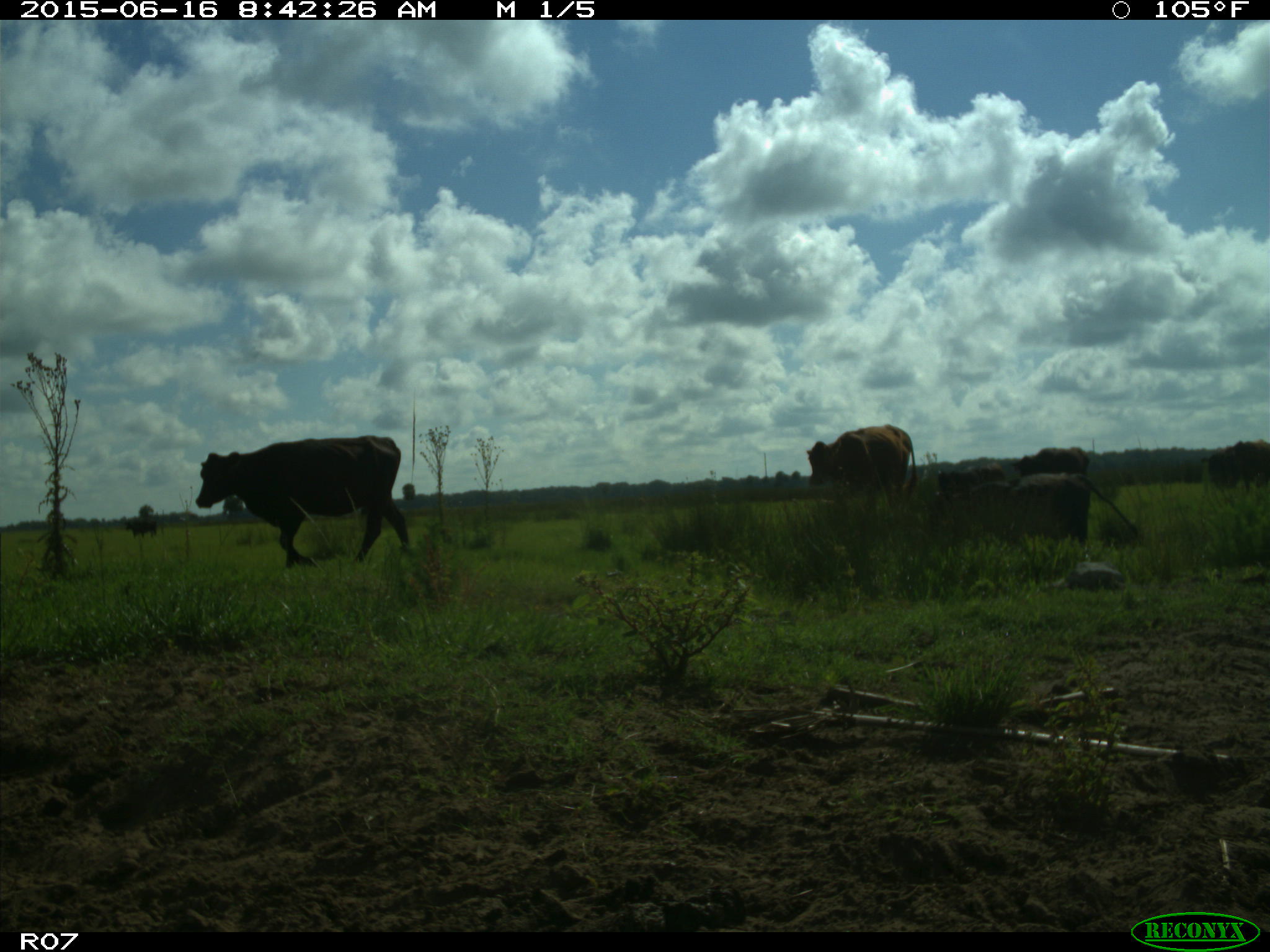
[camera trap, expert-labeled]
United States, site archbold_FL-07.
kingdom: Animalia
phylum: Chordata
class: Mammalia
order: Artiodactyla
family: Bovidae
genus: Bos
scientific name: Bos taurus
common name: domestic cow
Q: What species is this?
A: Bos taurus (domestic cow).